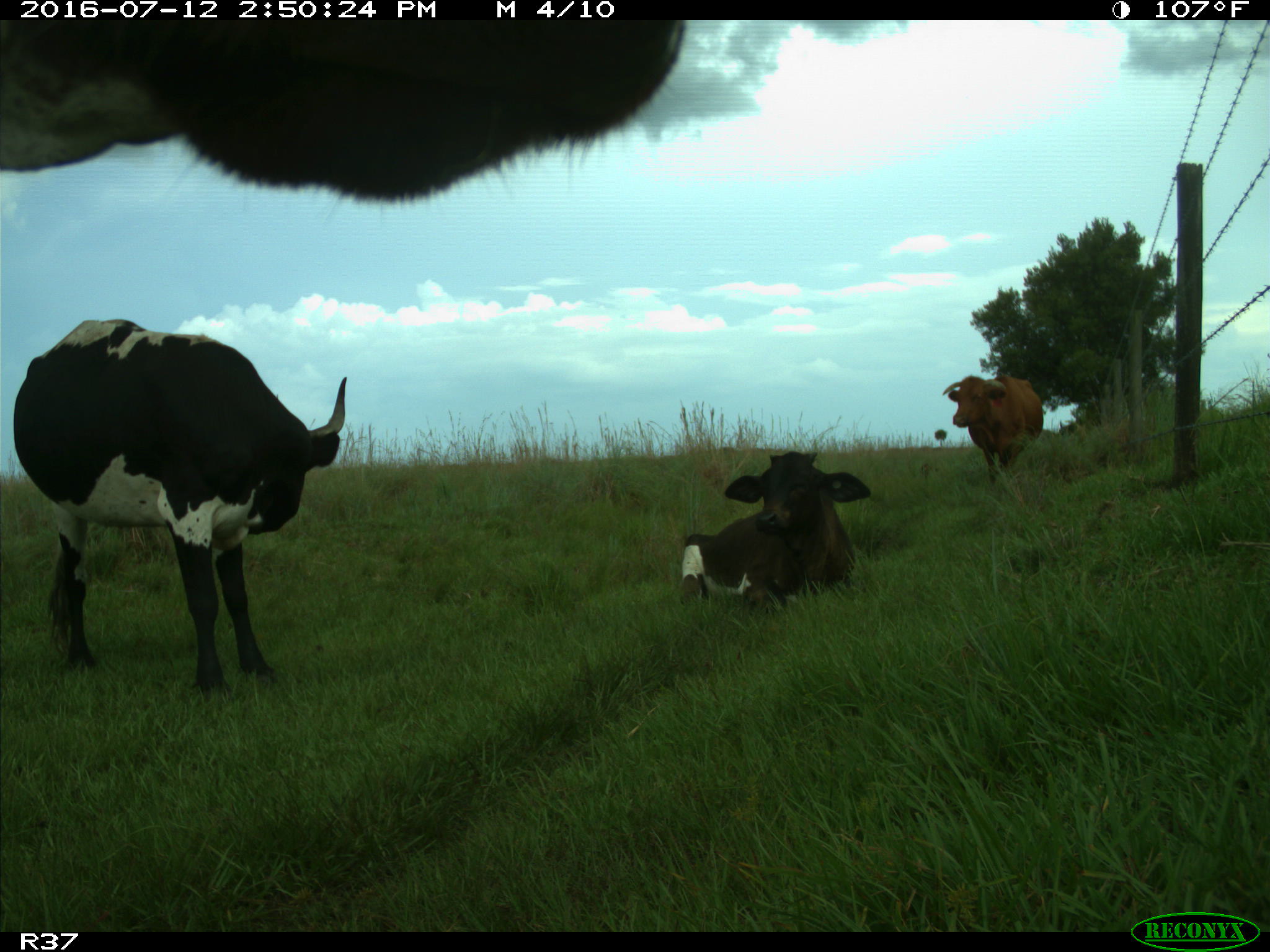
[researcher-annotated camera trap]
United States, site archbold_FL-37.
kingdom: Animalia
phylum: Chordata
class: Mammalia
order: Artiodactyla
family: Bovidae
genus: Bos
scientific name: Bos taurus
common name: domestic cow